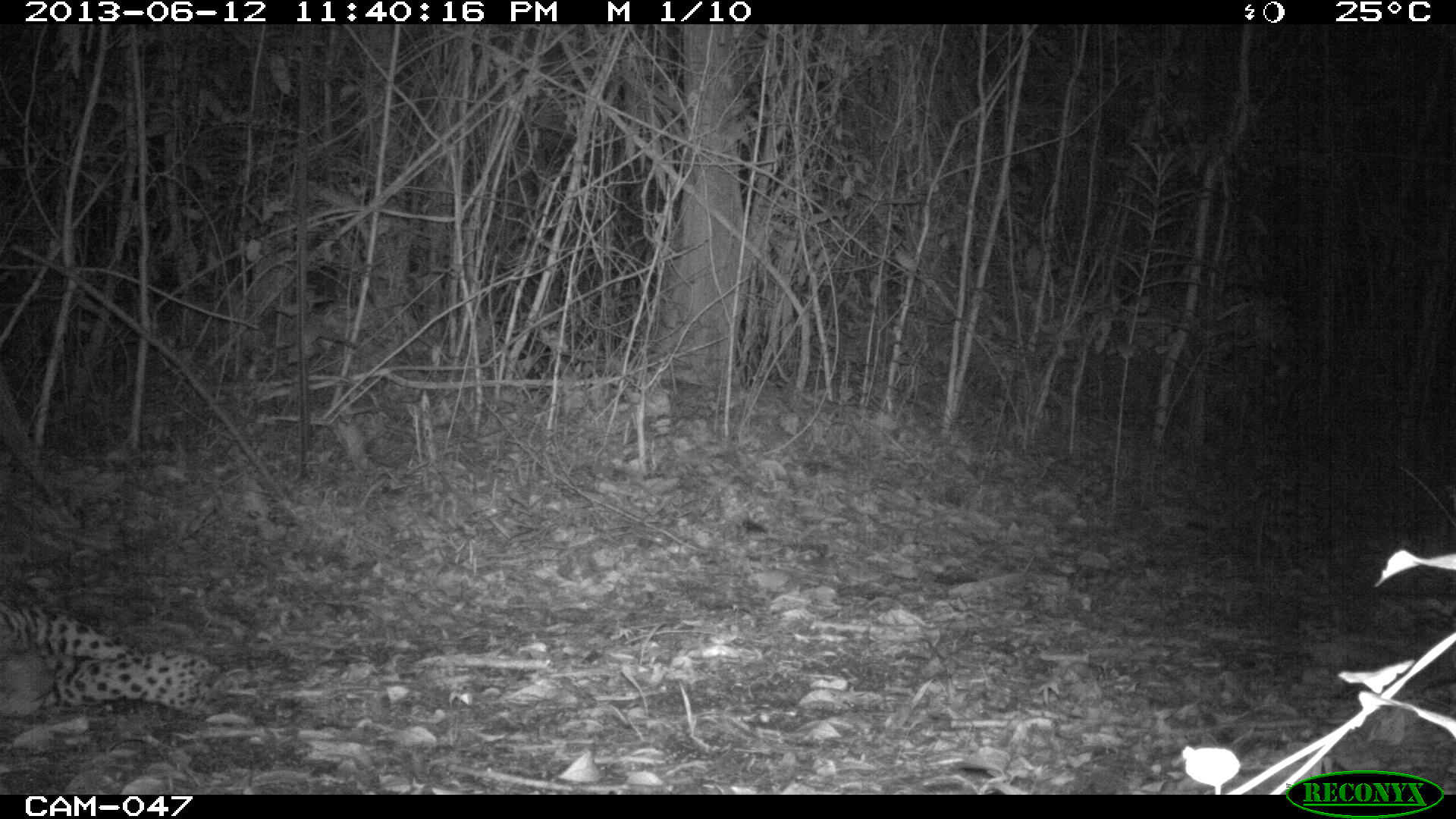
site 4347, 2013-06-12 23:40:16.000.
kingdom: Animalia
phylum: Chordata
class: Mammalia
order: Carnivora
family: Felidae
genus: Panthera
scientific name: Panthera onca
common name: jaguar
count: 1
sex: male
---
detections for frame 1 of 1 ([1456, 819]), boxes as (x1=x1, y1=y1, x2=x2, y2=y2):
panthera onca: (x1=0, y1=601, x2=225, y2=720)